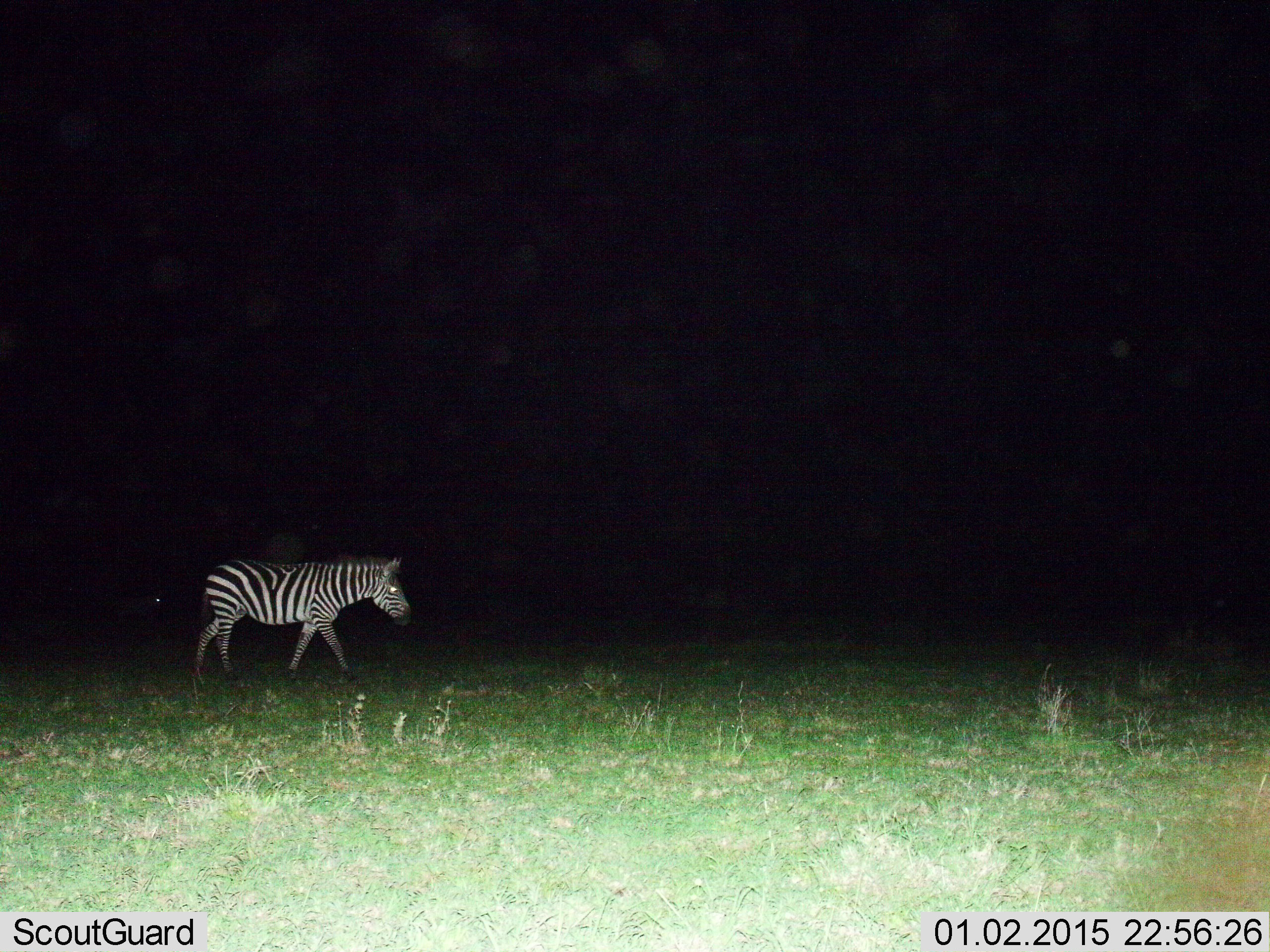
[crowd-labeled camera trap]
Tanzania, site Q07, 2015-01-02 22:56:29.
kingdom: Animalia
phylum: Chordata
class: Mammalia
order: Perissodactyla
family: Equidae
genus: Equus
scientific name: Equus quagga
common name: plains zebra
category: zebra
Zebra (plains zebra) (Equus quagga), count 1. Behavior (volunteer vote fractions): standing 10%, resting 0%, moving 90%, interacting 0%. Young present (vote fraction): 0%. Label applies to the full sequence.